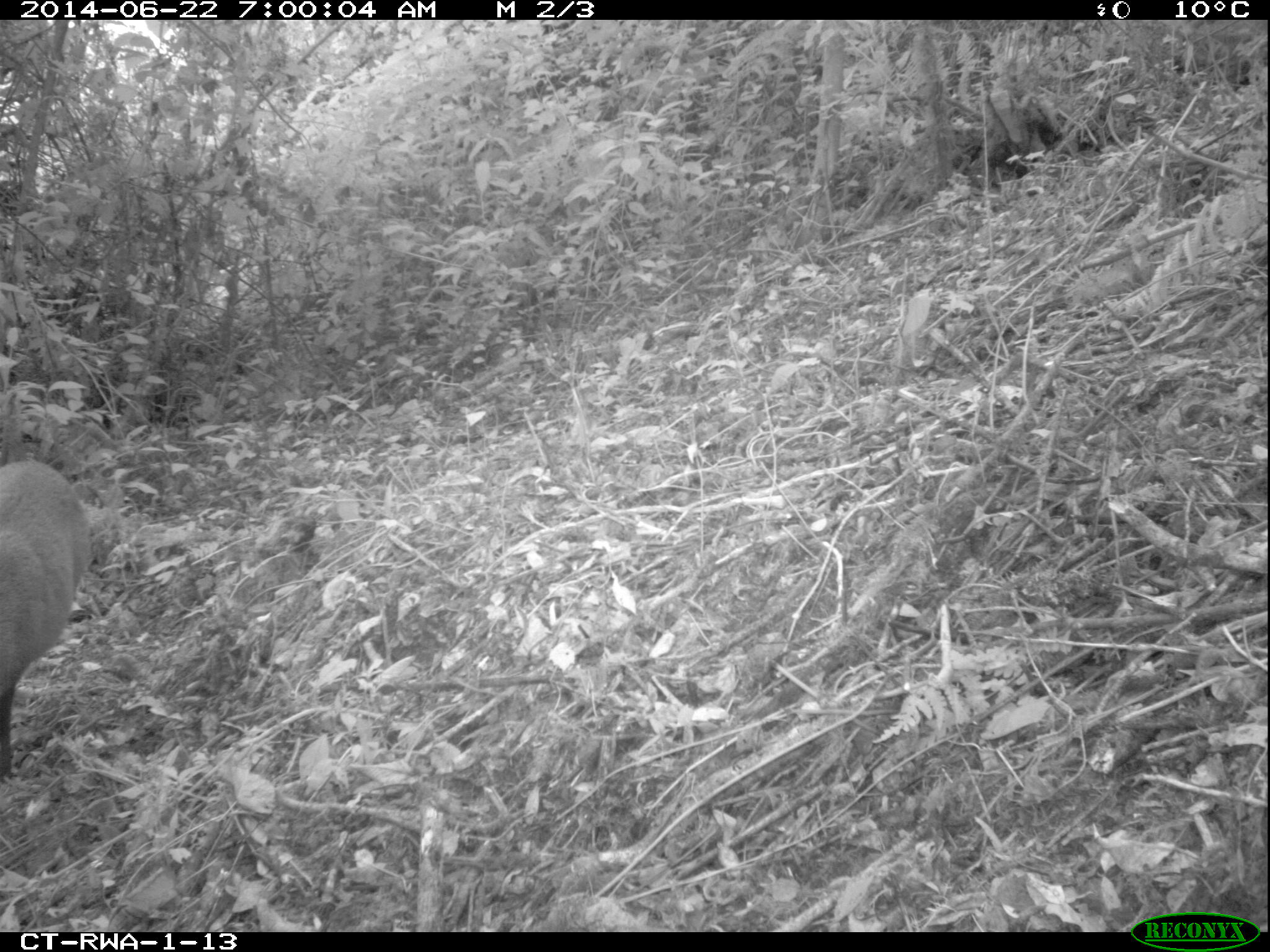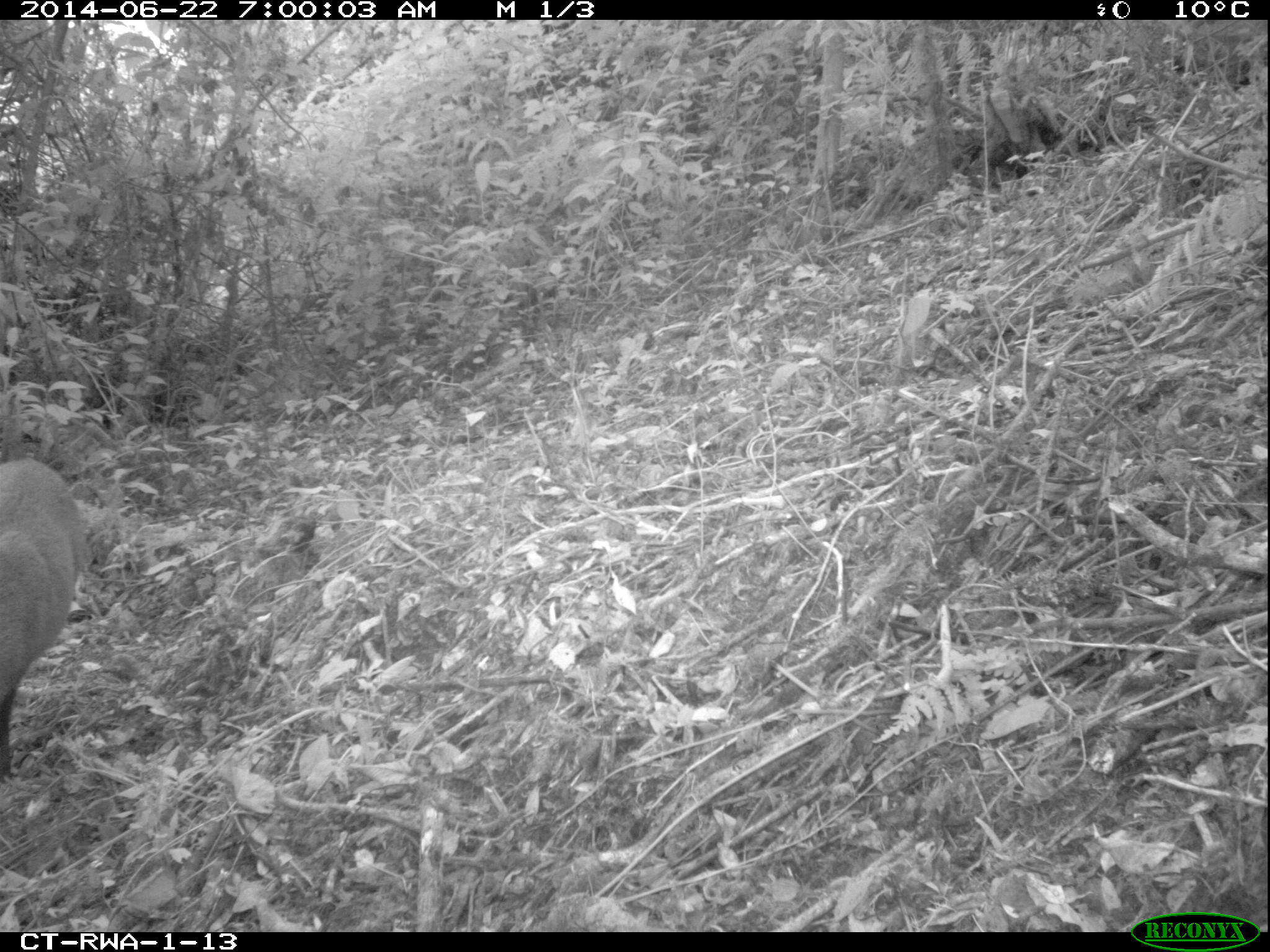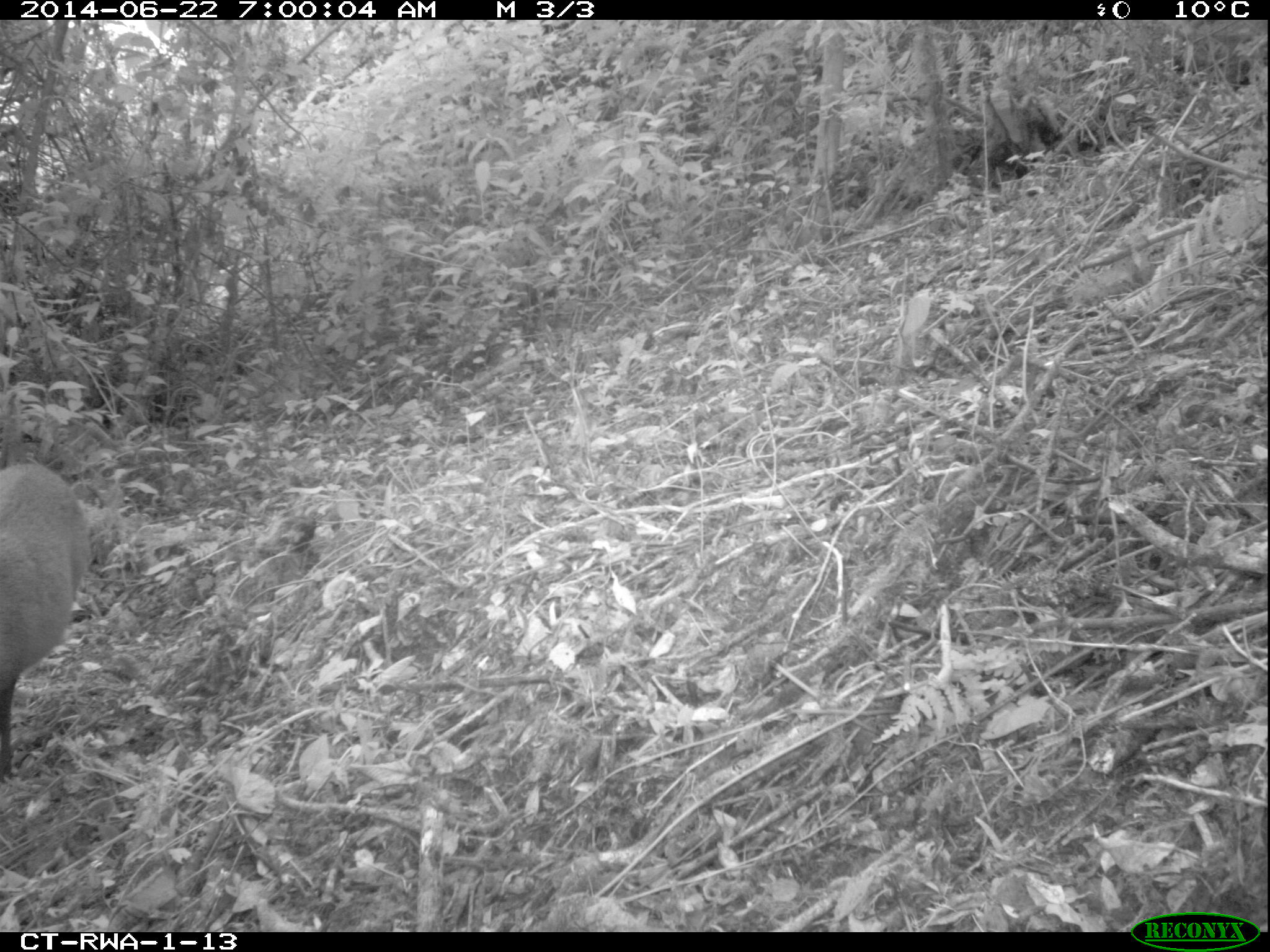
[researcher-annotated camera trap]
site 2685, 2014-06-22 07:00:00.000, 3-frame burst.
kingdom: Animalia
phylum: Chordata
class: Mammalia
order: Artiodactyla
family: Bovidae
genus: Cephalophus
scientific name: Cephalophus nigrifrons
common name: black-fronted duiker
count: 1